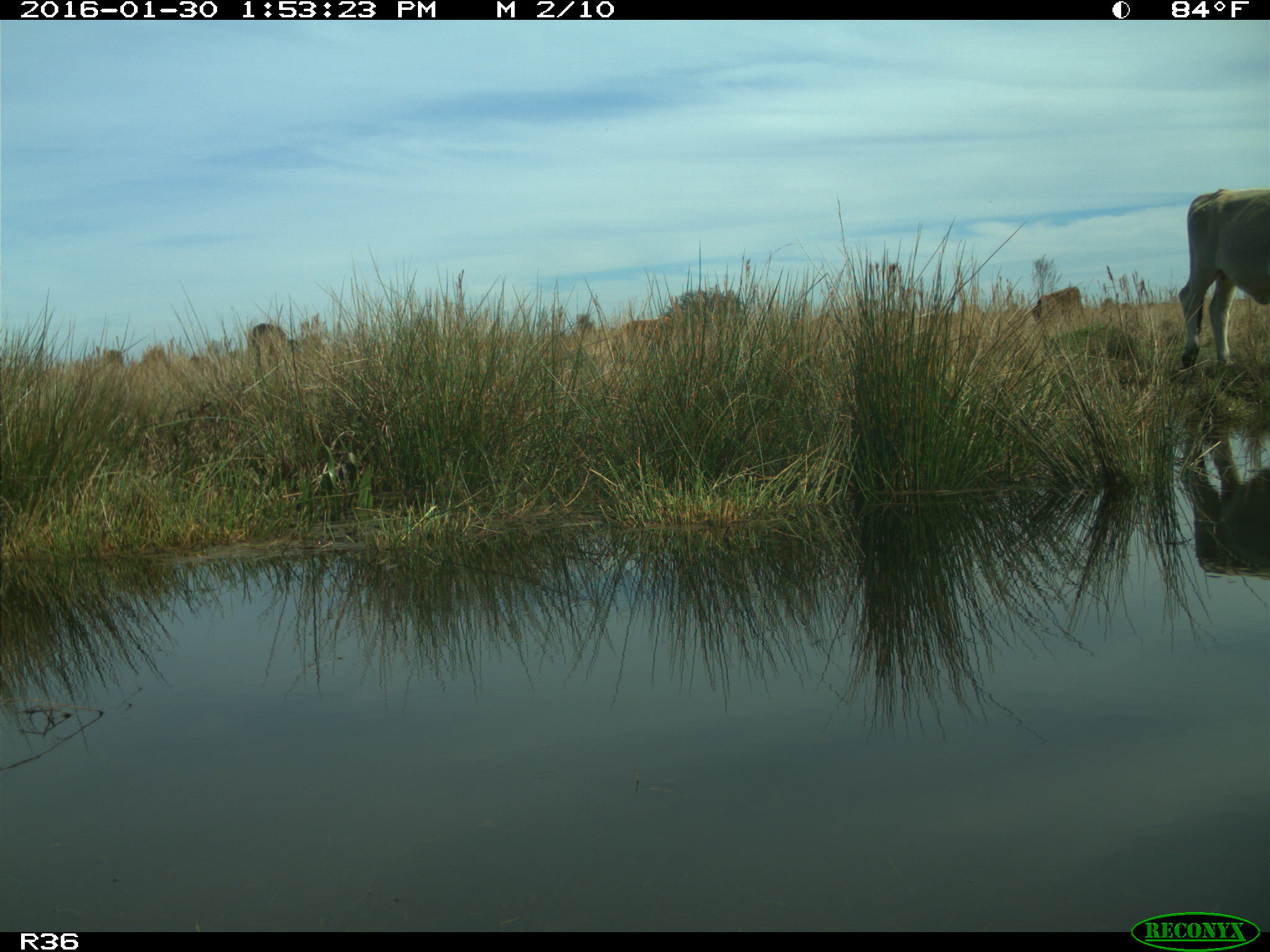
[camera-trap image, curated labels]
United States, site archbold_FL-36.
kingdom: Animalia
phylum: Chordata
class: Mammalia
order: Artiodactyla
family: Bovidae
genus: Bos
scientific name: Bos taurus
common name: domestic cow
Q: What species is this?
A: Bos taurus (domestic cow).